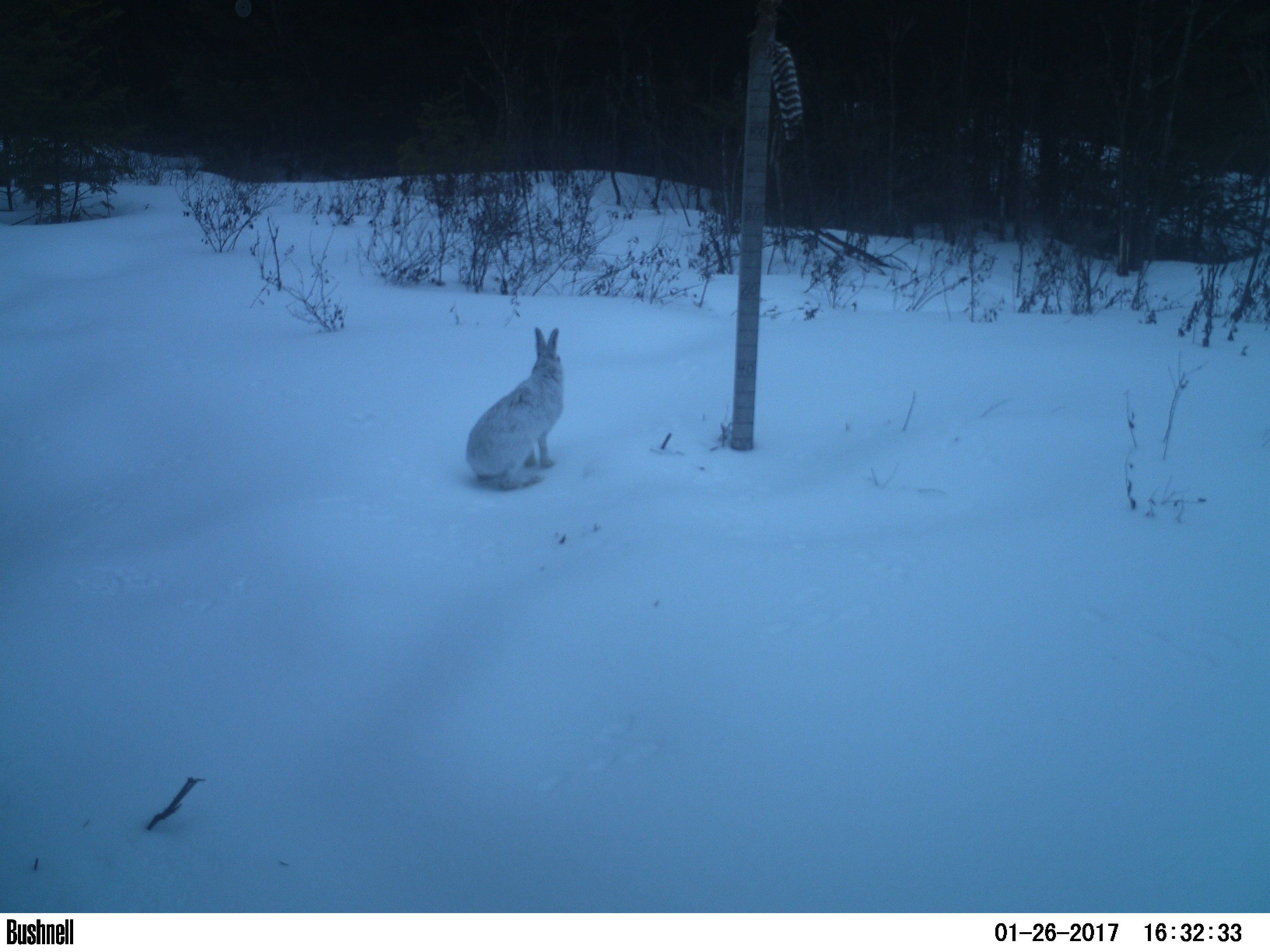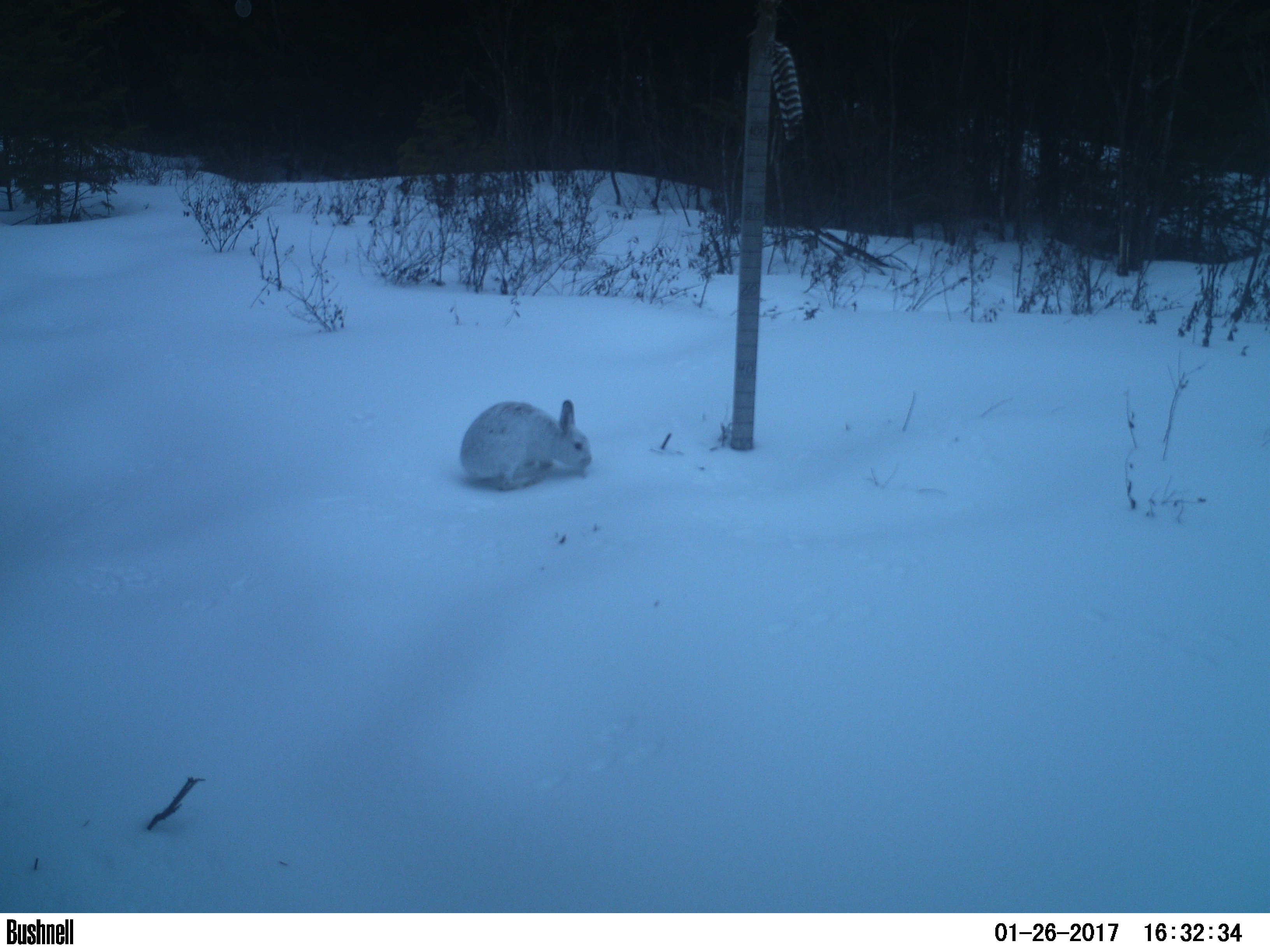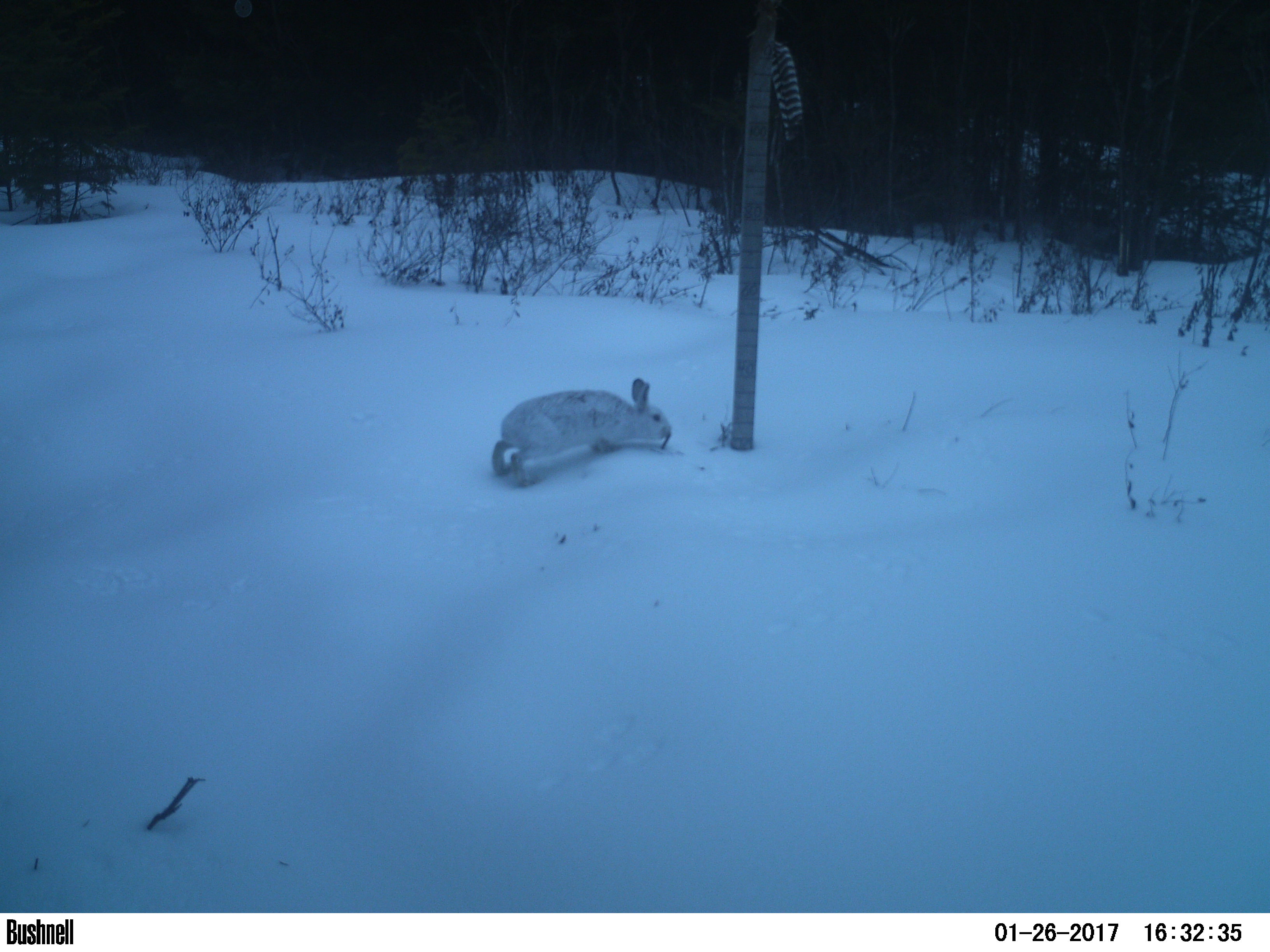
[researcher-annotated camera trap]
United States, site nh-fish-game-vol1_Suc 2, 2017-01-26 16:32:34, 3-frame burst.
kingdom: Animalia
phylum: Chordata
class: Mammalia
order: Lagomorpha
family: Leporidae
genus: Lepus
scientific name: Lepus americanus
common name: snowshoe hare